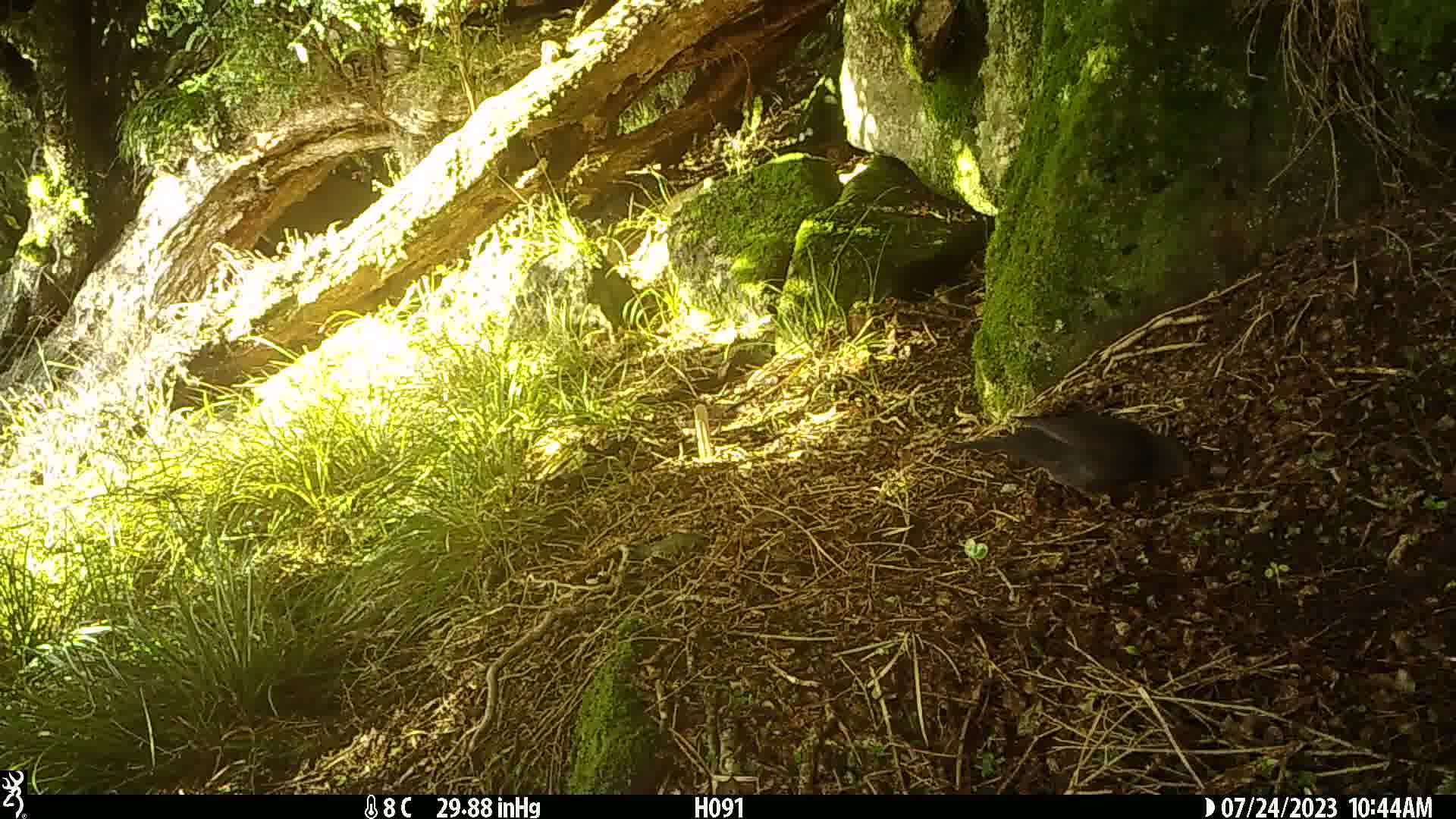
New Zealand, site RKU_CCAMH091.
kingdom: Animalia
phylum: Chordata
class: Aves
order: Passeriformes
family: Turdidae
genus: Turdus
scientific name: Turdus merula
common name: eurasian blackbird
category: blackbird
Blackbird (eurasian blackbird) (Turdus merula).